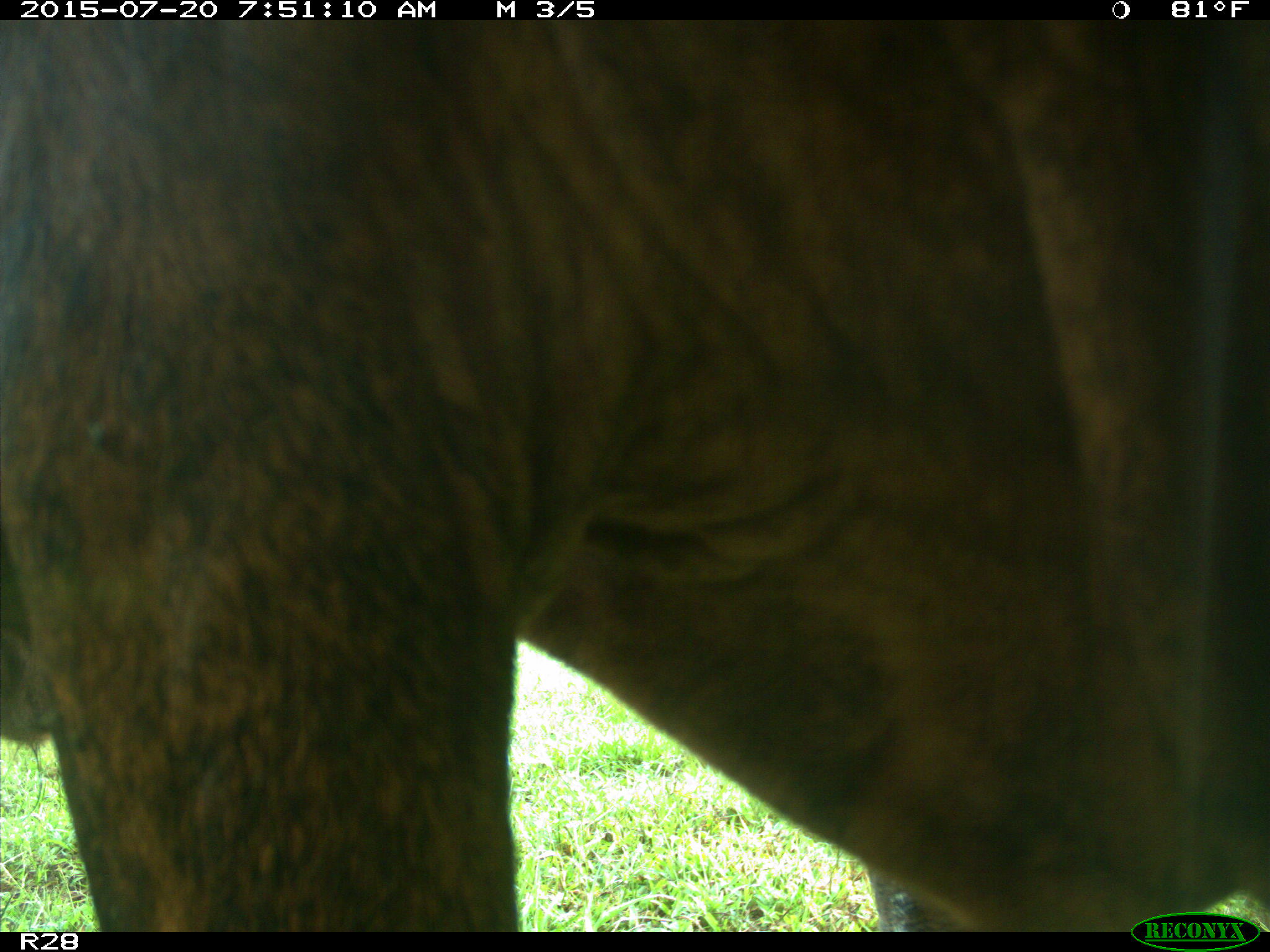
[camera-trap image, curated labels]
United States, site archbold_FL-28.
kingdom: Animalia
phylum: Chordata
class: Mammalia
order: Artiodactyla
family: Bovidae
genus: Bos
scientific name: Bos taurus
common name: domestic cow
Bos taurus (domestic cow).